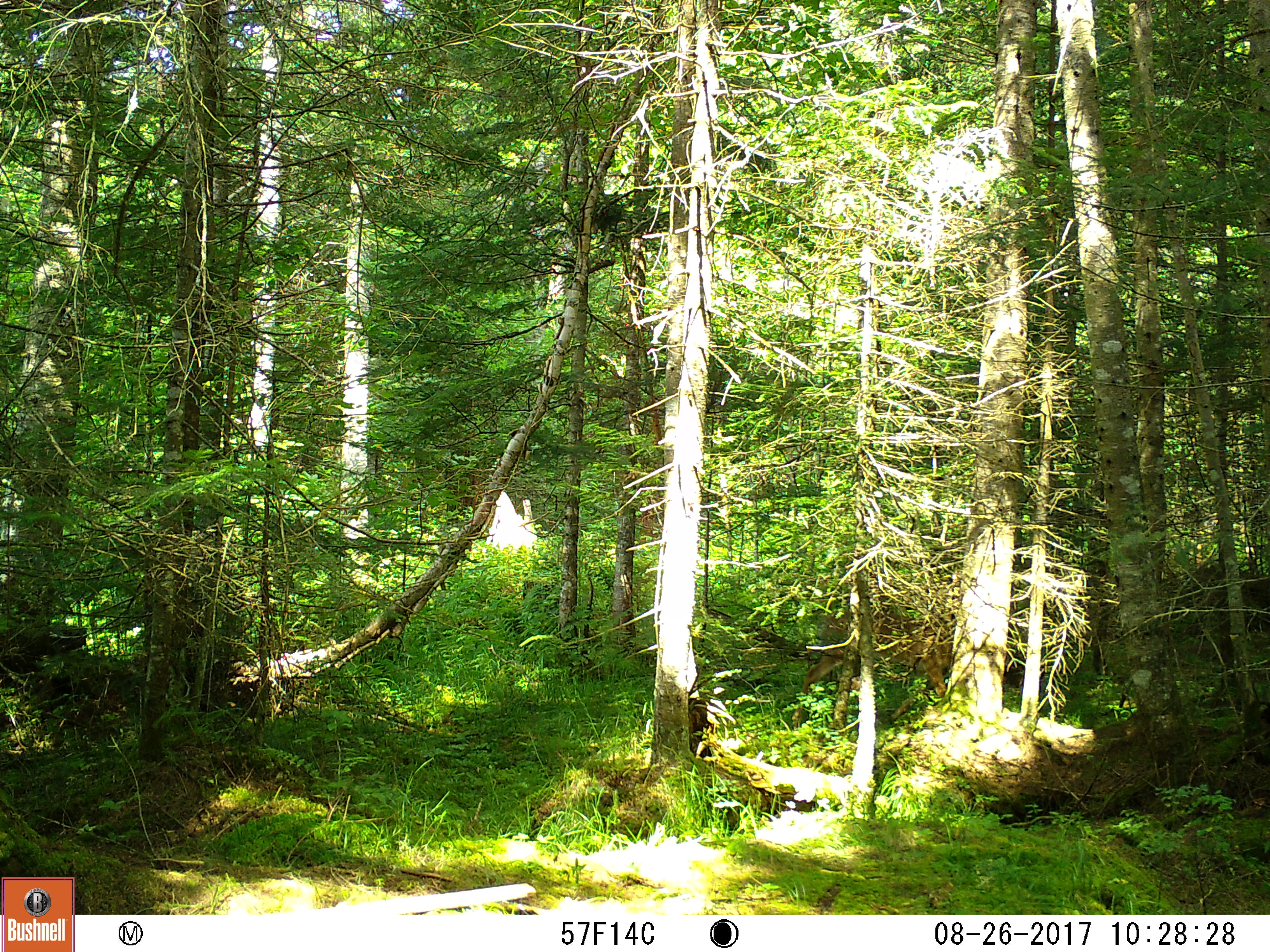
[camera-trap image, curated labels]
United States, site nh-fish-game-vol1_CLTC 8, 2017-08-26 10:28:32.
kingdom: Animalia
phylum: Chordata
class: Mammalia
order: Artiodactyla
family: Cervidae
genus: Odocoileus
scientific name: Odocoileus virginianus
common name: white-tailed deer